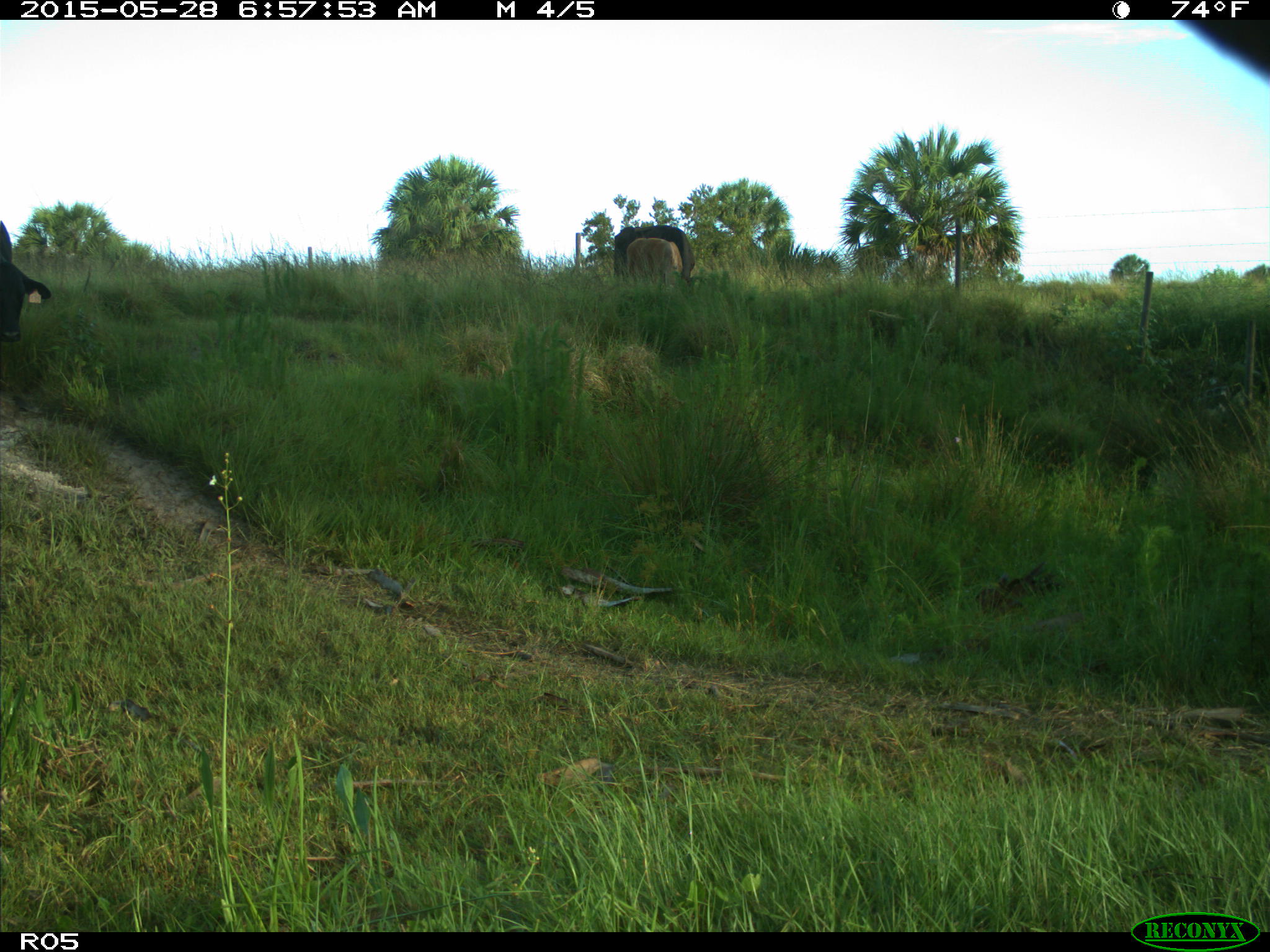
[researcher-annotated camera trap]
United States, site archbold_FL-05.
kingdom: Animalia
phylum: Chordata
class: Mammalia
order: Artiodactyla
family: Bovidae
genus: Bos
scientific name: Bos taurus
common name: domestic cow